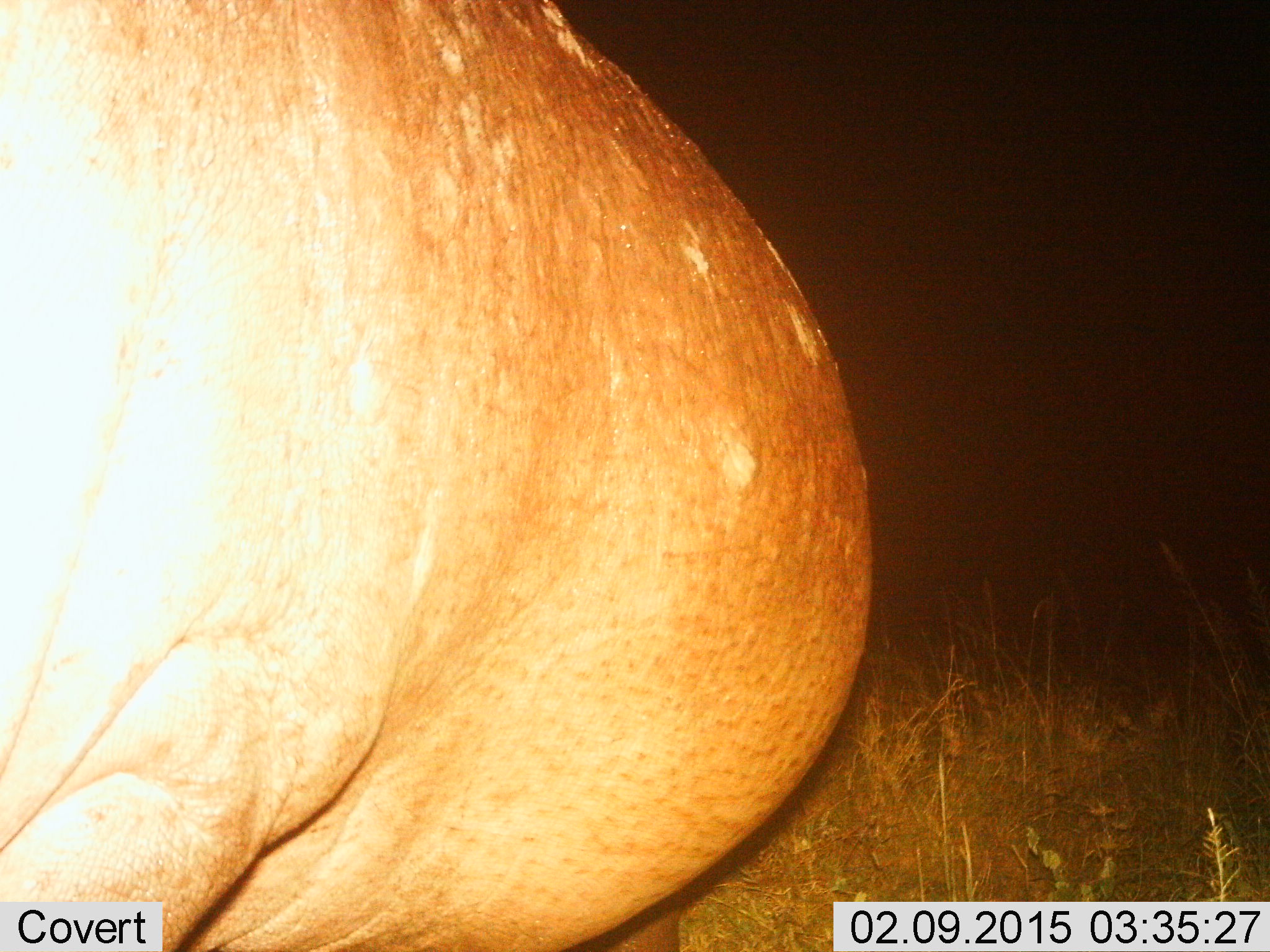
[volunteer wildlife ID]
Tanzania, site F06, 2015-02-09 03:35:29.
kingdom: Animalia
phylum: Chordata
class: Mammalia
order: Artiodactyla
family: Hippopotamidae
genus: Hippopotamus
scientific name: Hippopotamus amphibius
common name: hippopotamus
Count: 1.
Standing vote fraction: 80%.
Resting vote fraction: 0%.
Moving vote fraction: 20%.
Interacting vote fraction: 0%.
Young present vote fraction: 0%.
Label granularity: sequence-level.